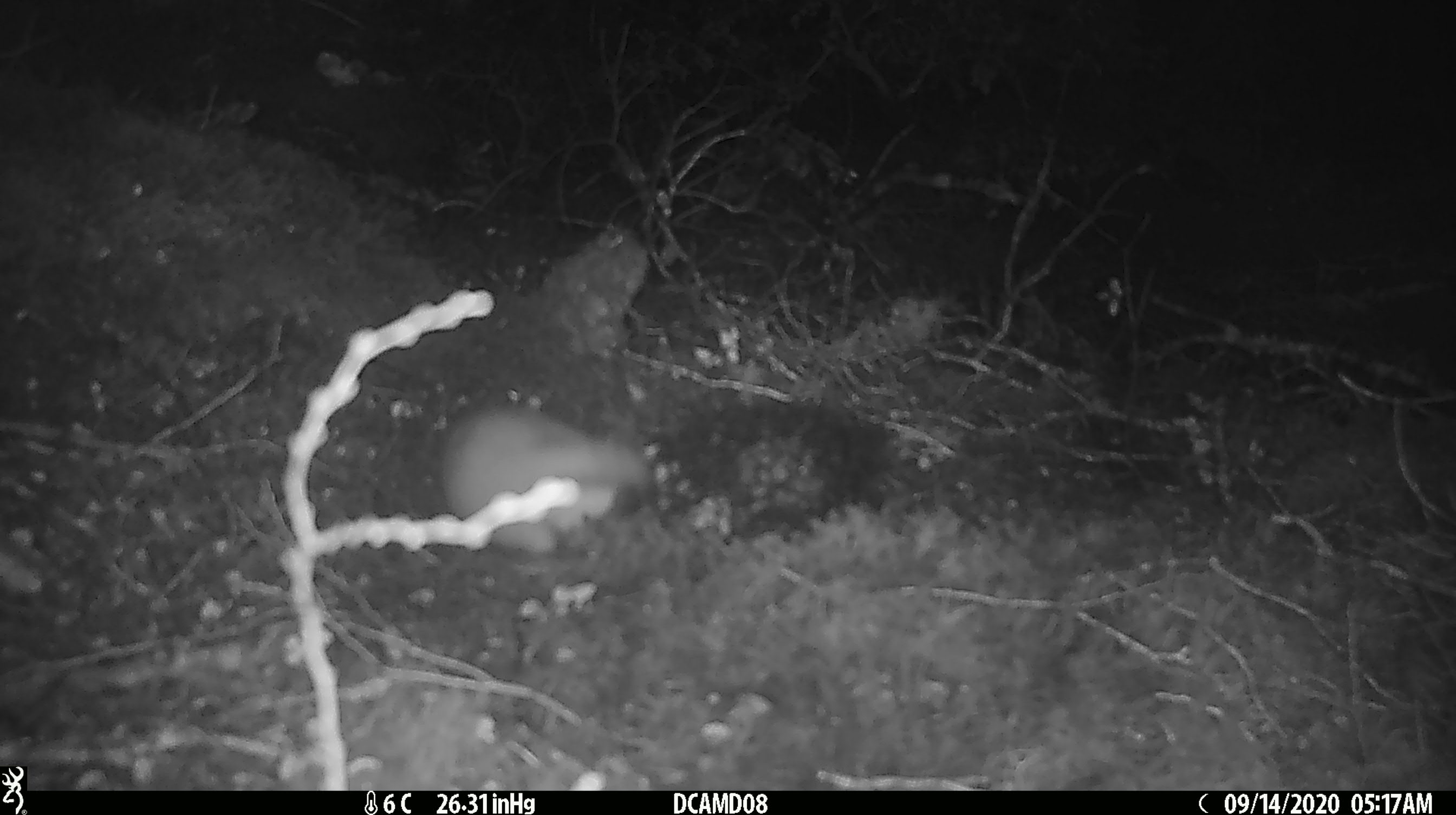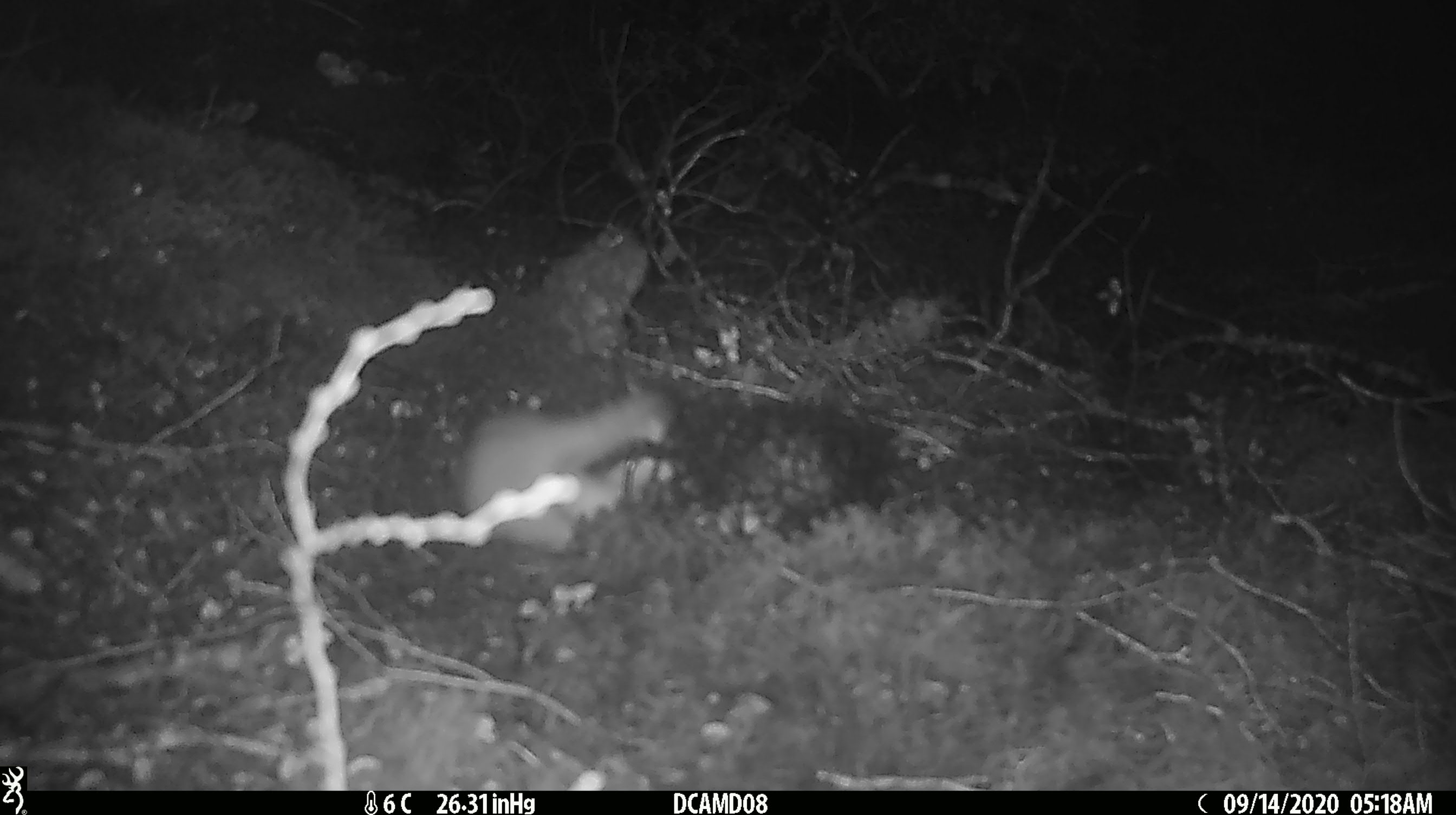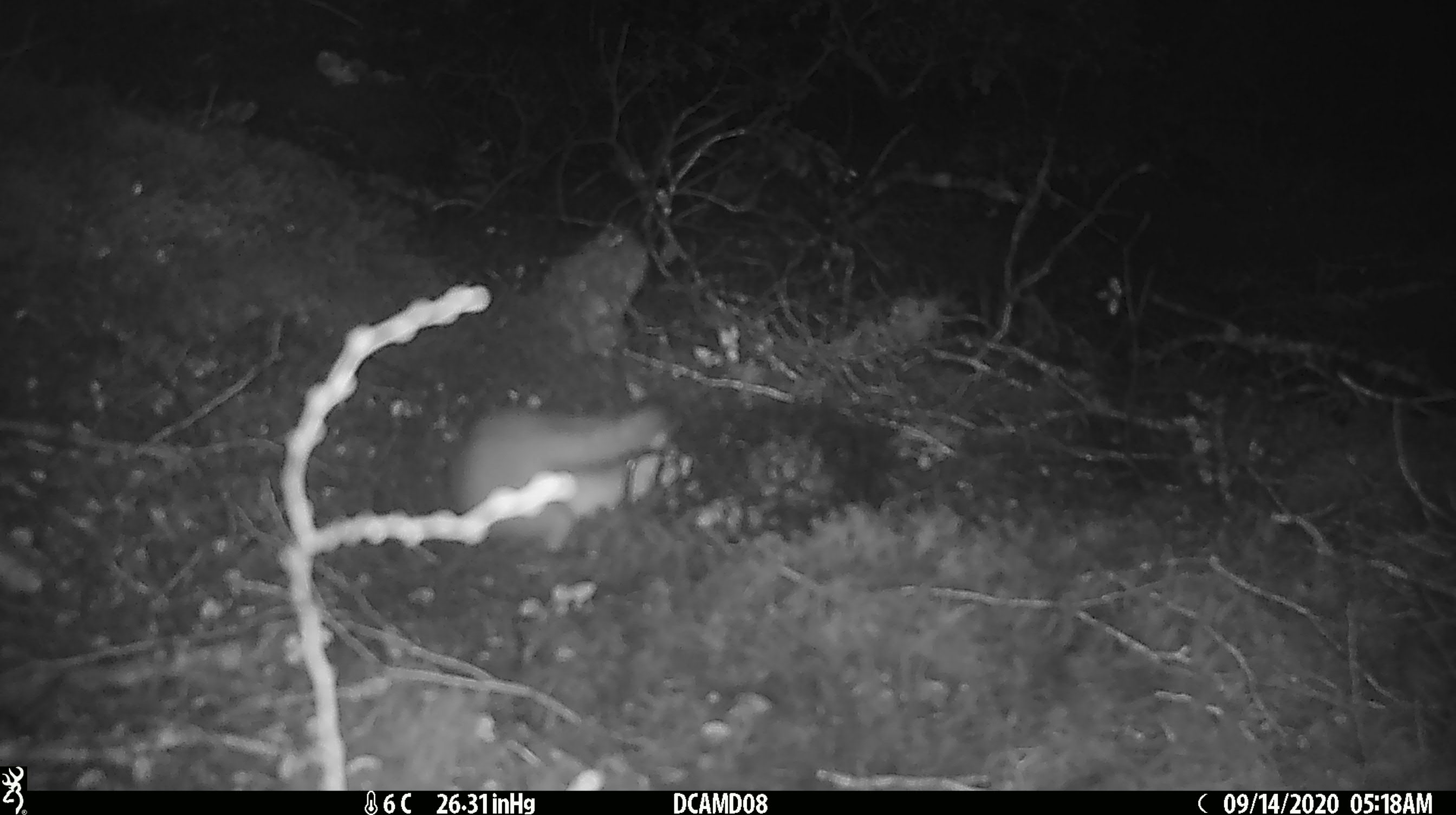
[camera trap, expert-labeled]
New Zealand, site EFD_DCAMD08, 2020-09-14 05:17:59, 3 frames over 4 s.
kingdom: Animalia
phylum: Chordata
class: Mammalia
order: Carnivora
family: Mustelidae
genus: Mustela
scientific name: Mustela erminea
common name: stoat